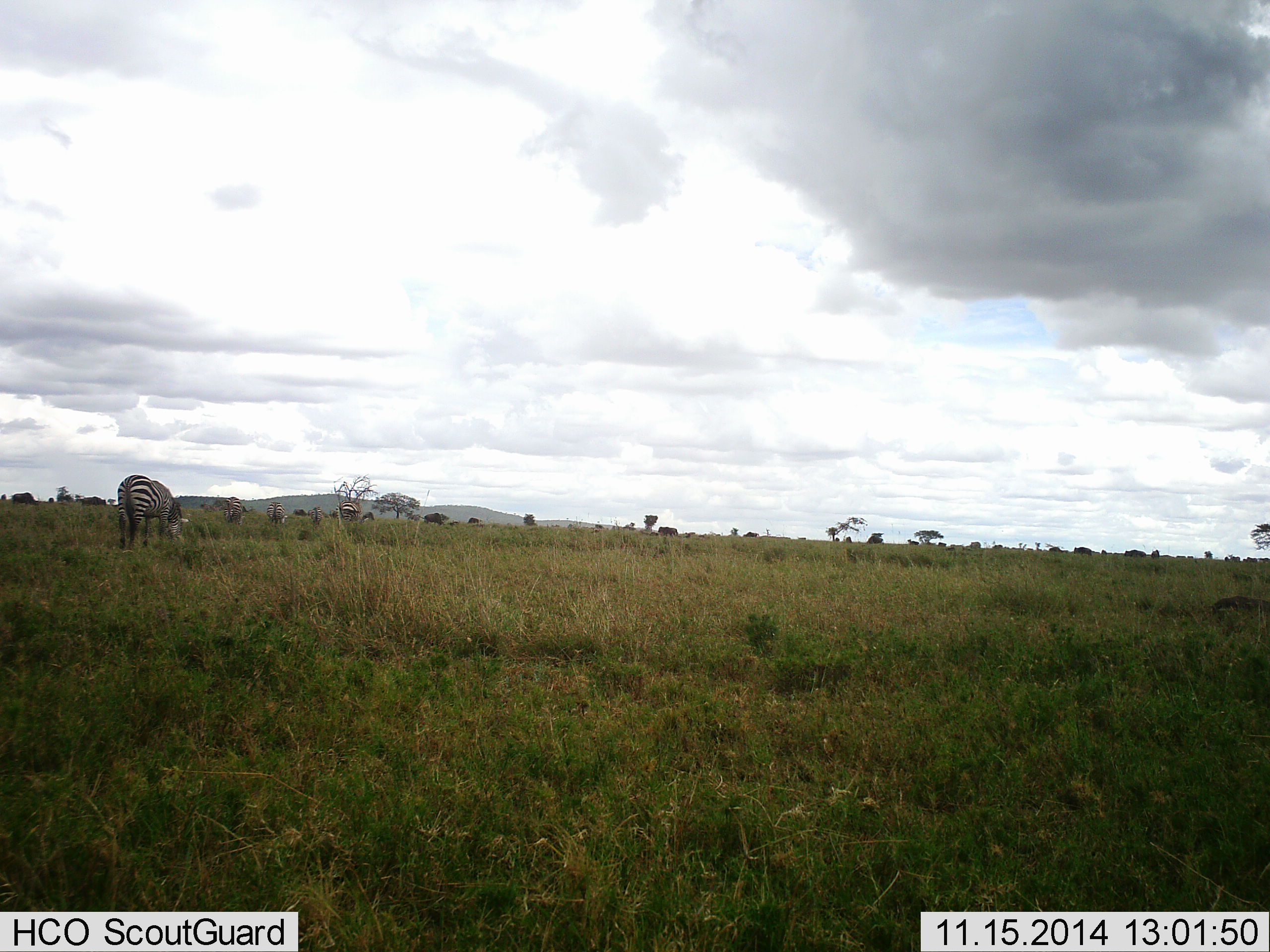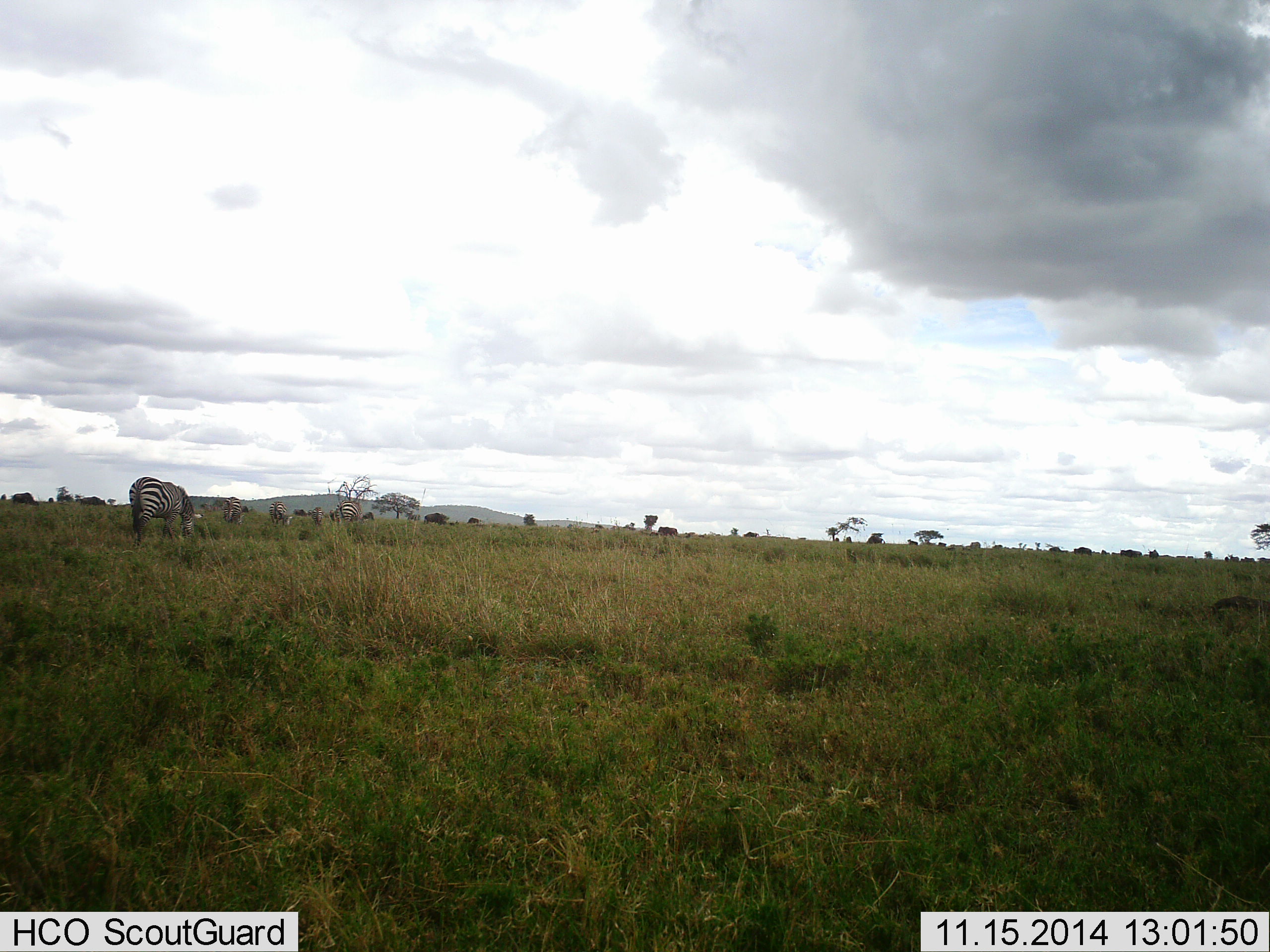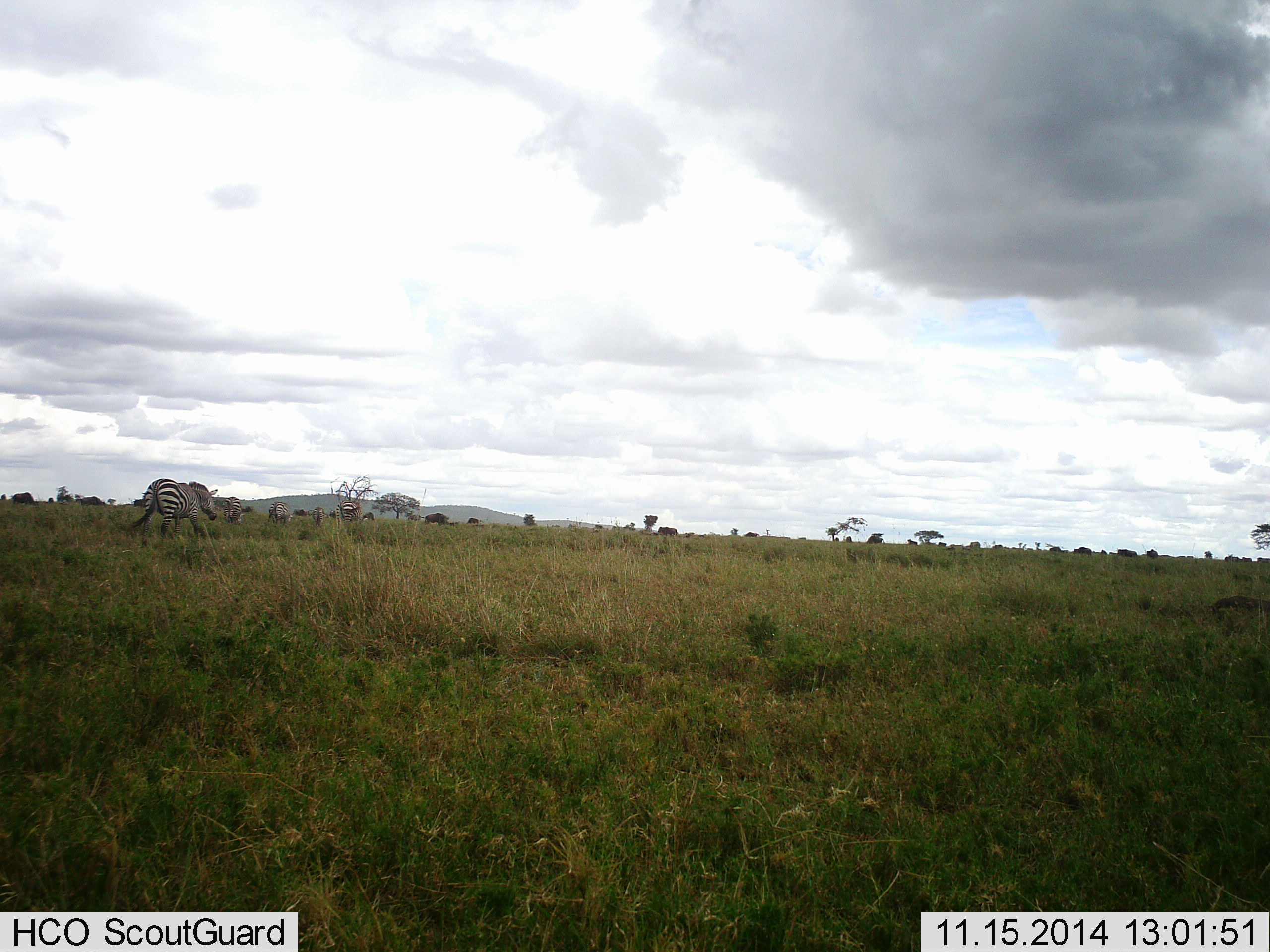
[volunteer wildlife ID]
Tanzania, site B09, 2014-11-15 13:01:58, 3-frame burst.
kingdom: Animalia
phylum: Chordata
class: Mammalia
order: Perissodactyla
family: Equidae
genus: Equus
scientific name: Equus quagga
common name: plains zebra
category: zebra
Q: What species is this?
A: Zebra (plains zebra) (Equus quagga).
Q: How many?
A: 4.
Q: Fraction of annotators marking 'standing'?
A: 17%.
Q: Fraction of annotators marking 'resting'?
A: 0%.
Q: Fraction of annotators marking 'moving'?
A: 25%.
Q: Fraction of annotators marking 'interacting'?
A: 0%.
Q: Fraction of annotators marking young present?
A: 0%.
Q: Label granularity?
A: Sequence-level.